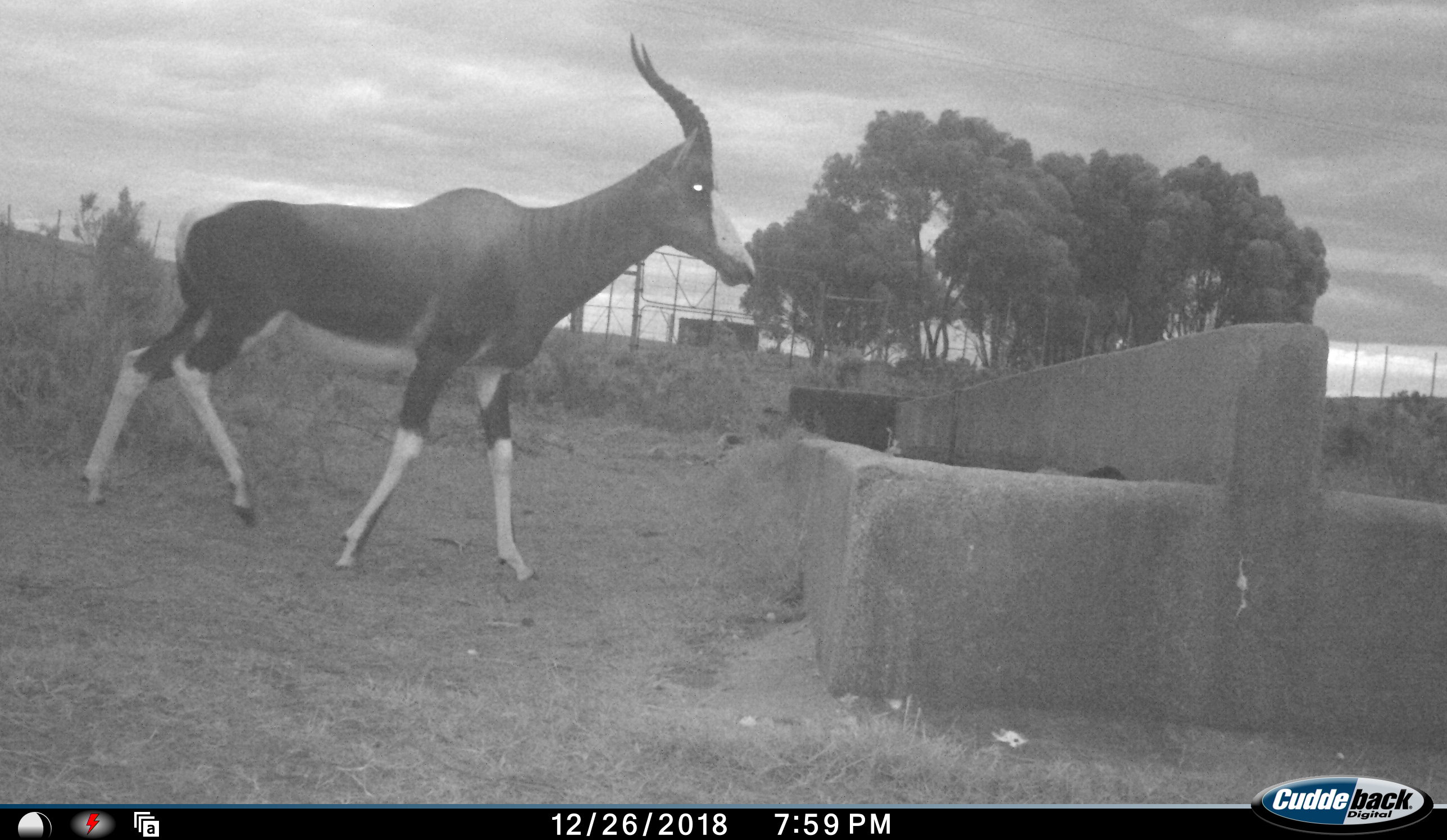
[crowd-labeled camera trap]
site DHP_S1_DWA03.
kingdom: Animalia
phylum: Chordata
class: Mammalia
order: Artiodactyla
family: Bovidae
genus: Damaliscus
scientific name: Damaliscus pygargus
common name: bontebok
Bontebok (Damaliscus pygargus), count 1. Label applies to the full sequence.